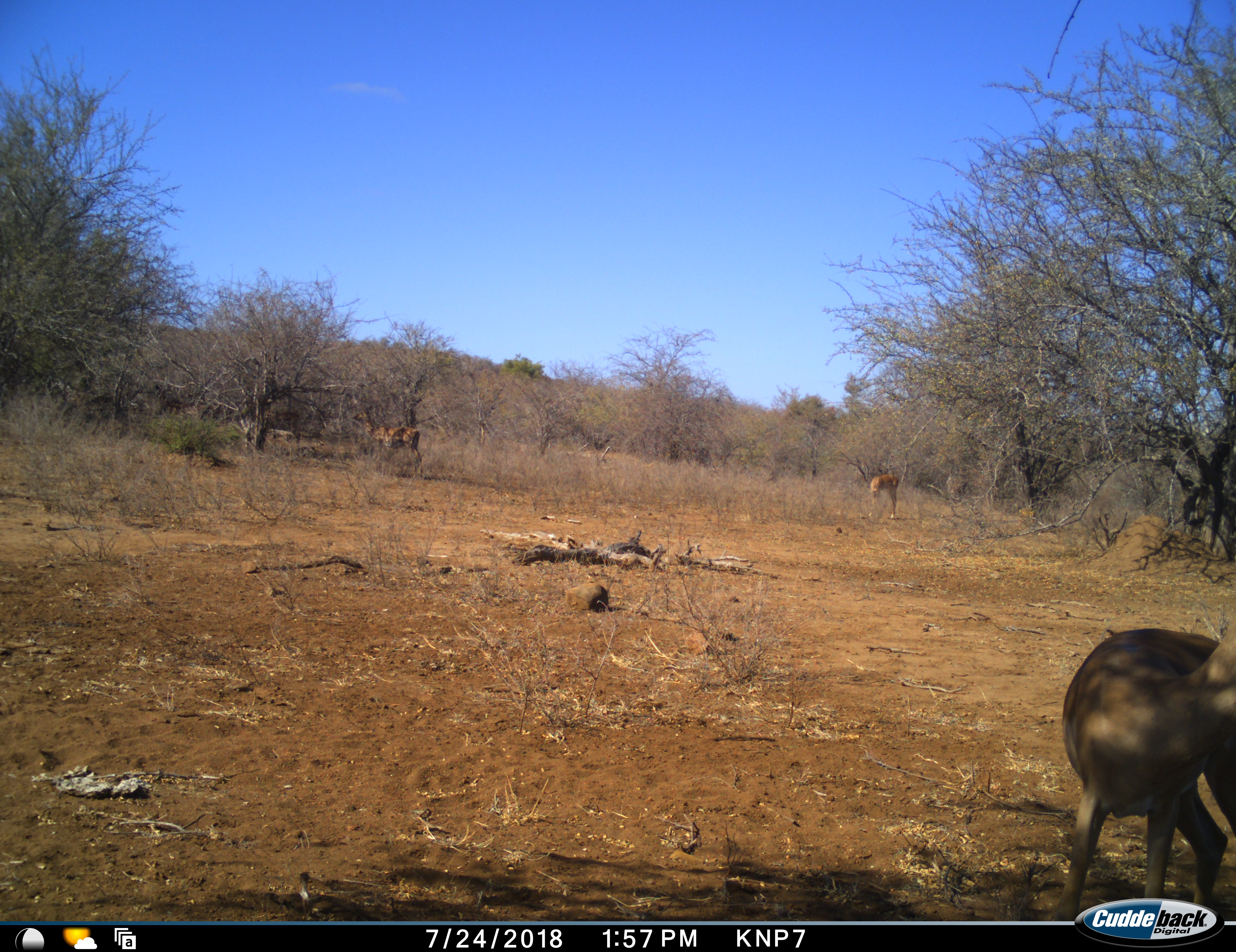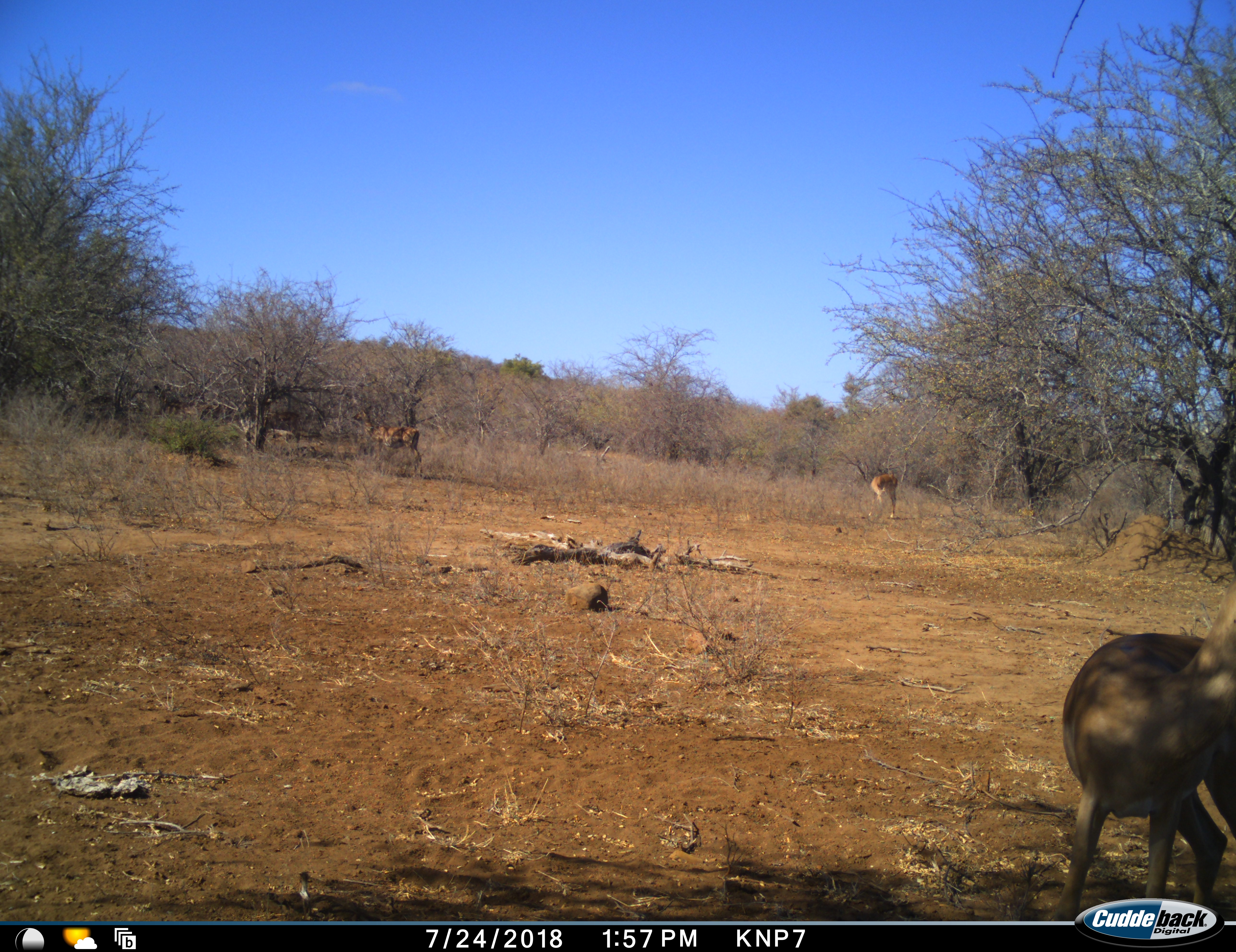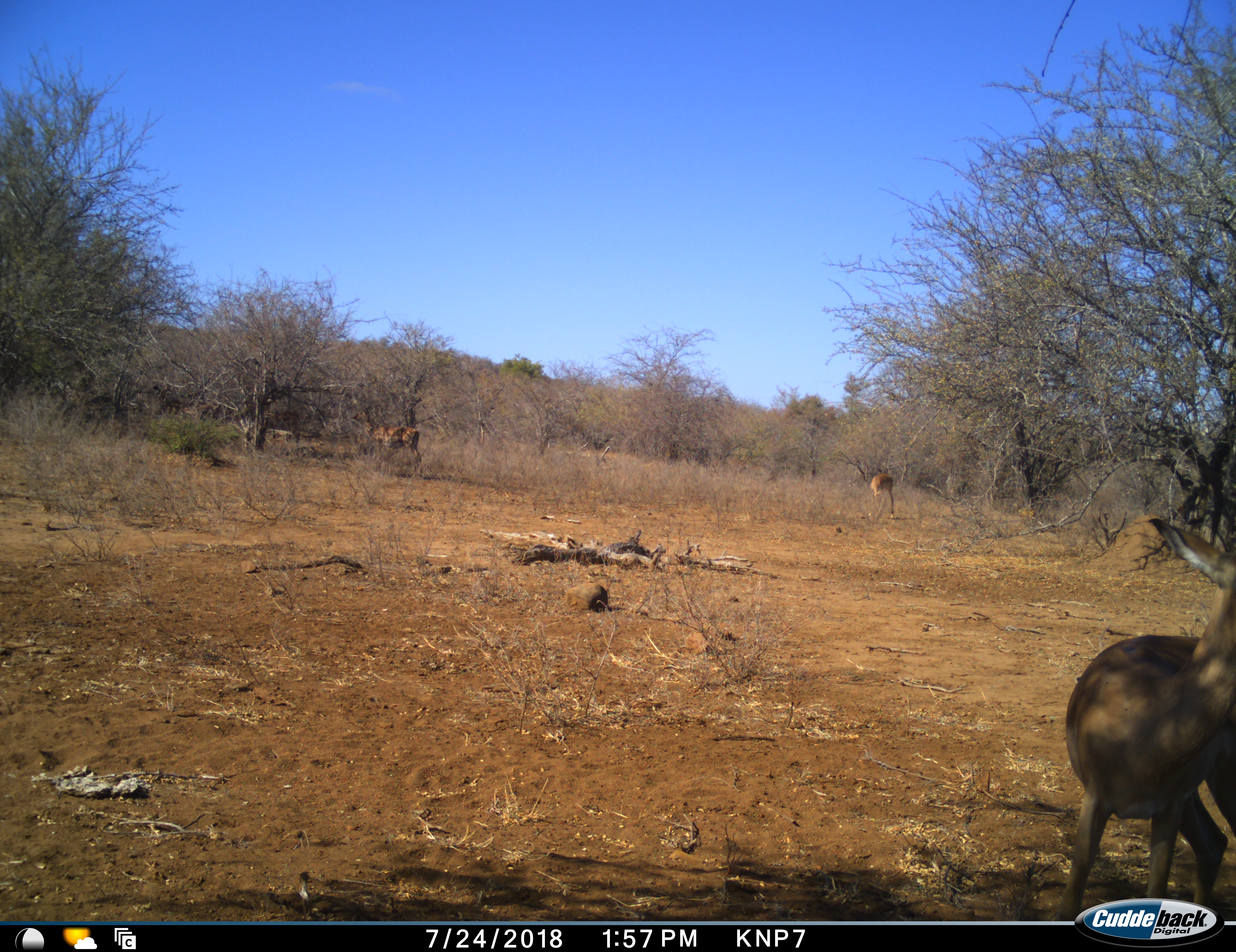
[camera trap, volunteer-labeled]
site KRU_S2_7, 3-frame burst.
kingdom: Animalia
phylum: Chordata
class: Mammalia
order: Artiodactyla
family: Bovidae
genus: Aepyceros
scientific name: Aepyceros melampus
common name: impala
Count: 3.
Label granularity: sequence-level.